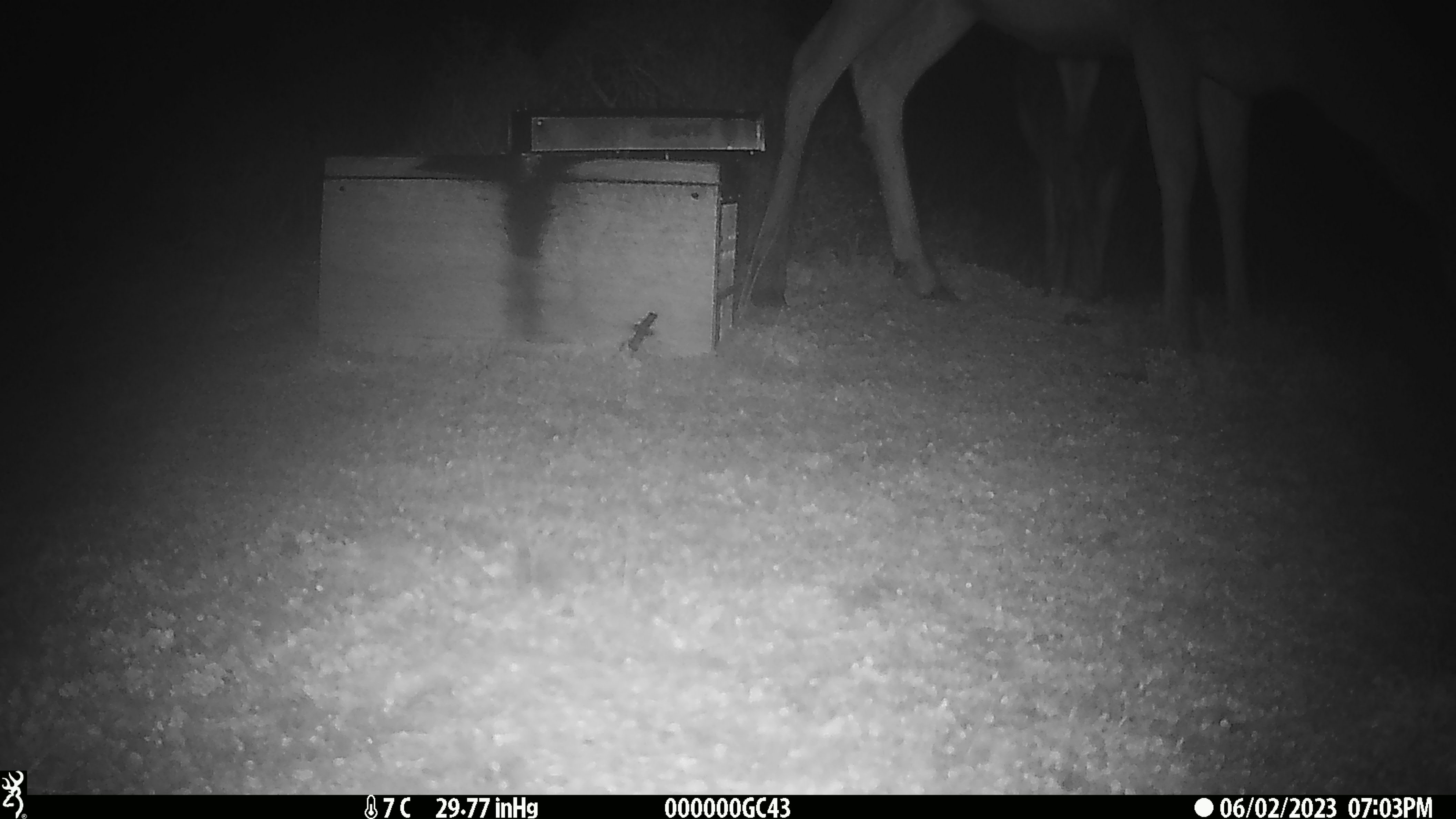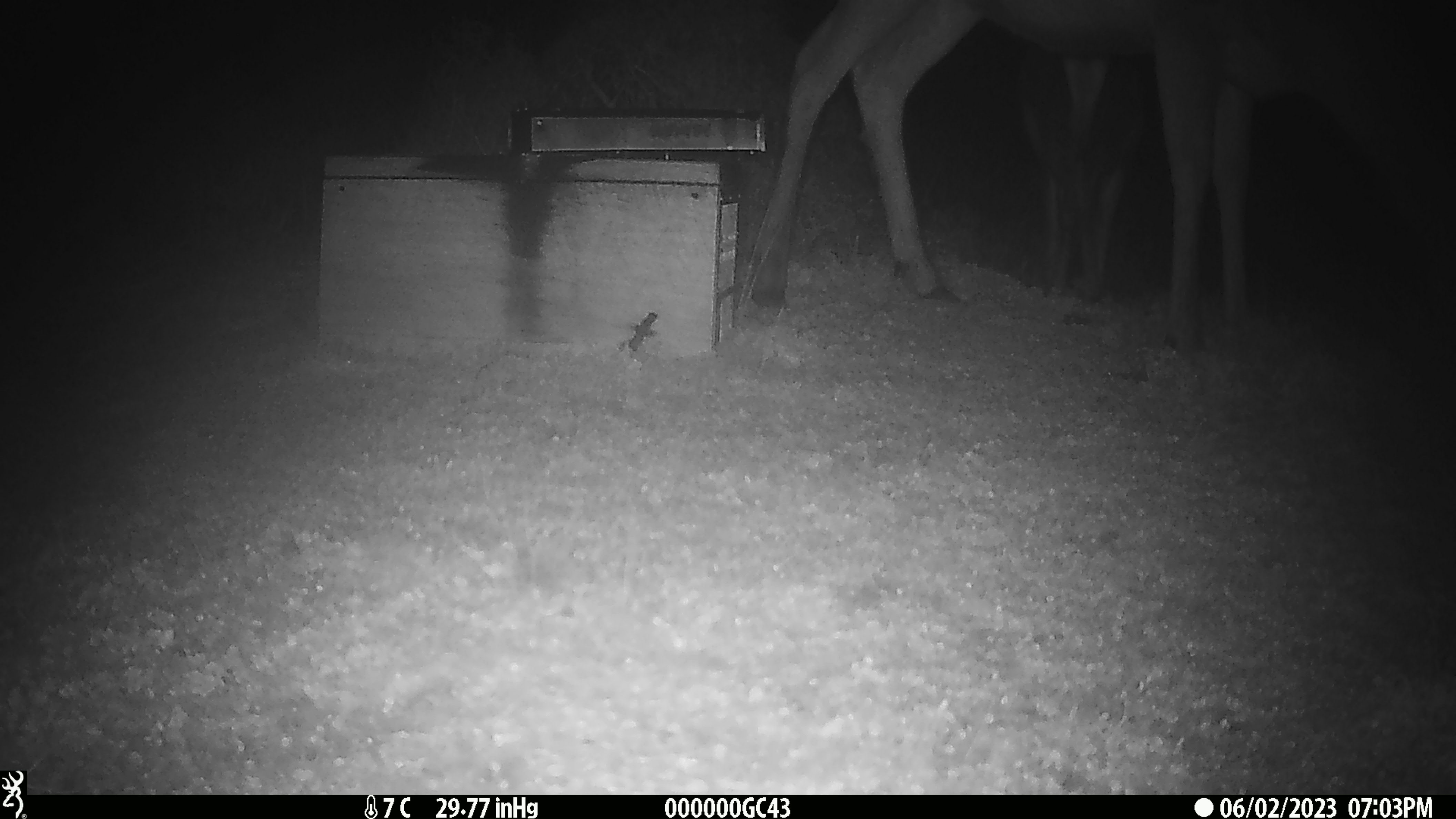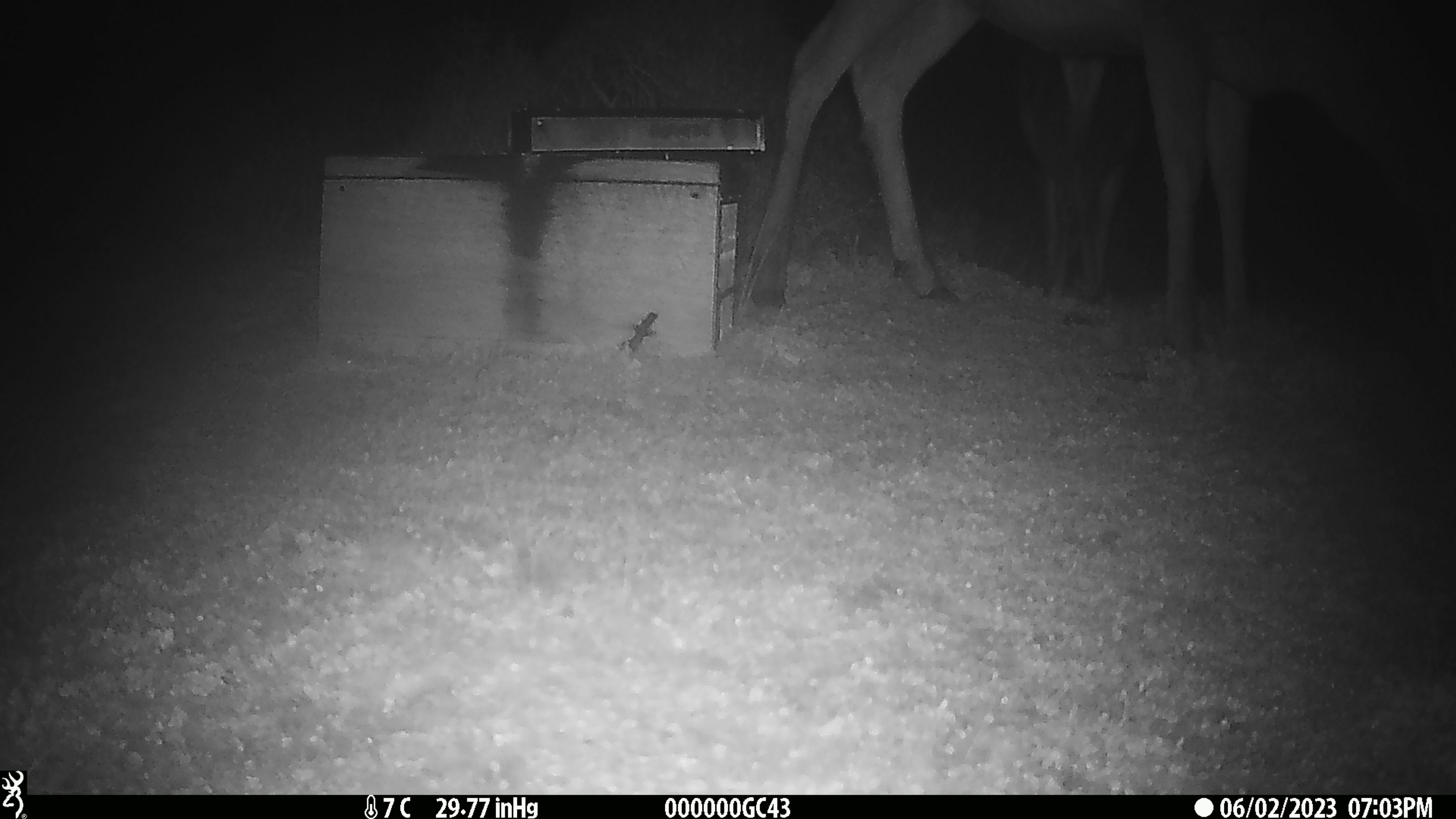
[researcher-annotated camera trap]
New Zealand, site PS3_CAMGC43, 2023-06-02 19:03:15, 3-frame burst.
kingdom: Animalia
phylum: Chordata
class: Mammalia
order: Artiodactyla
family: Cervidae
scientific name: Cervidae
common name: deer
Deer (Cervidae).